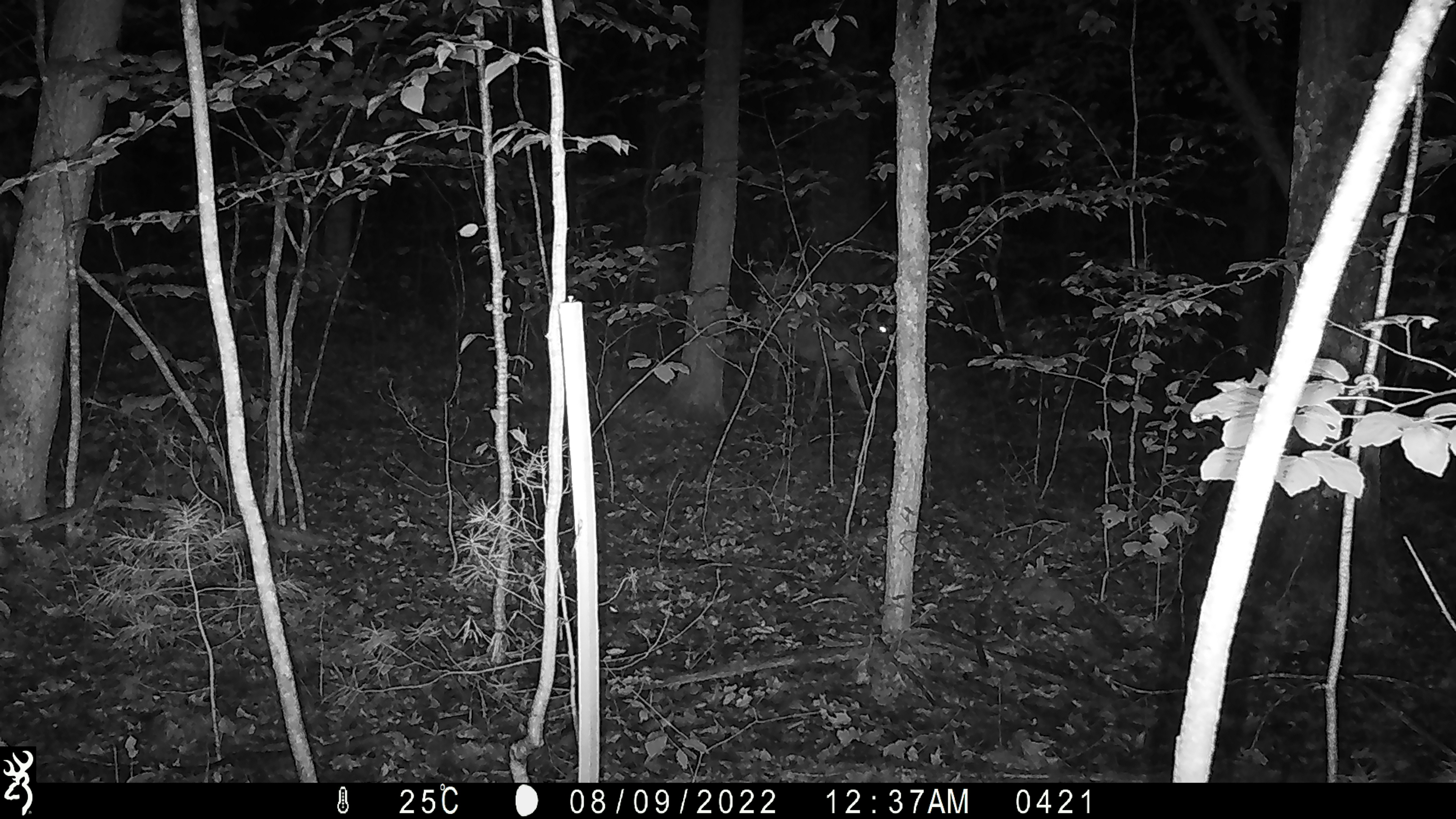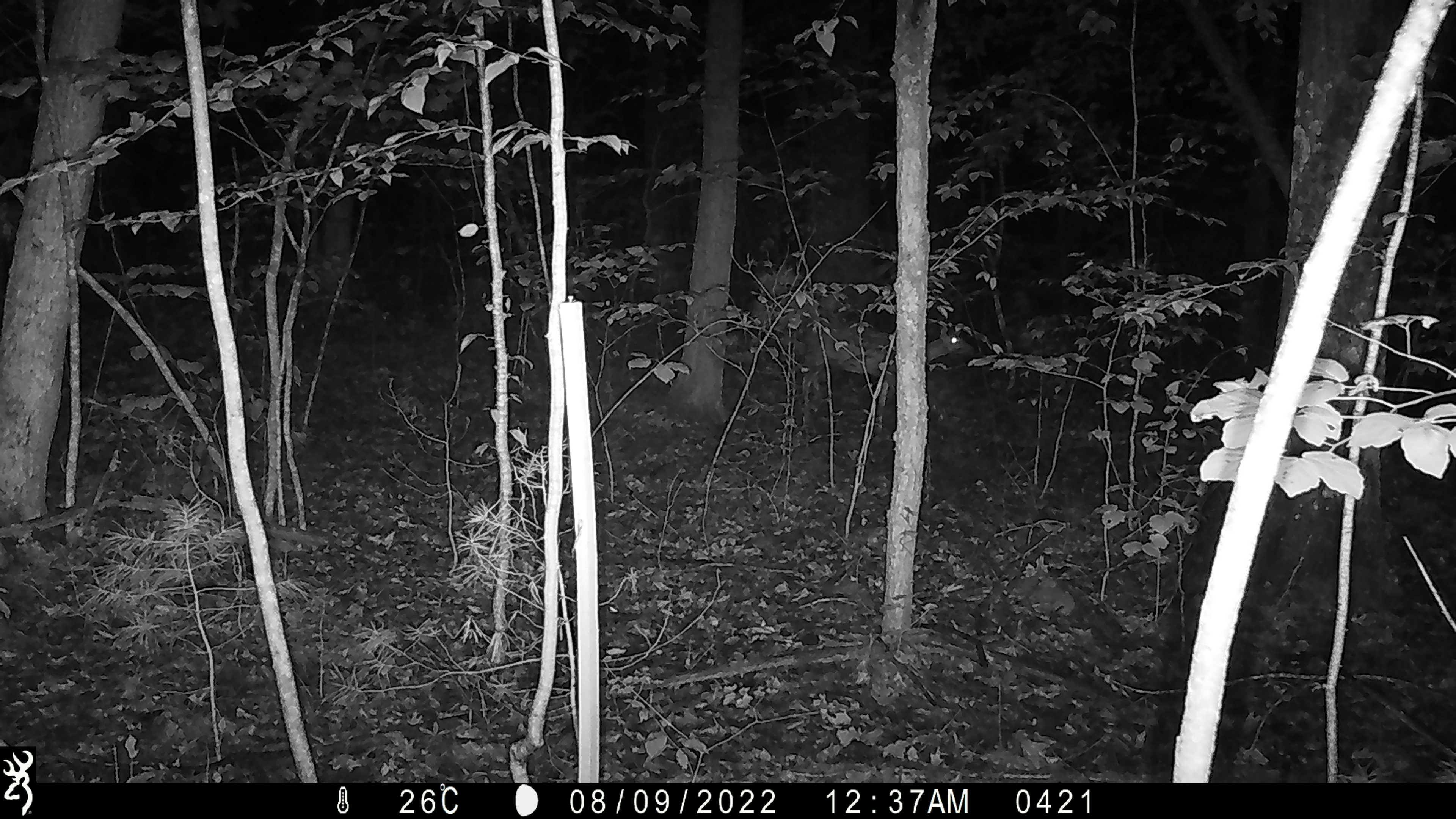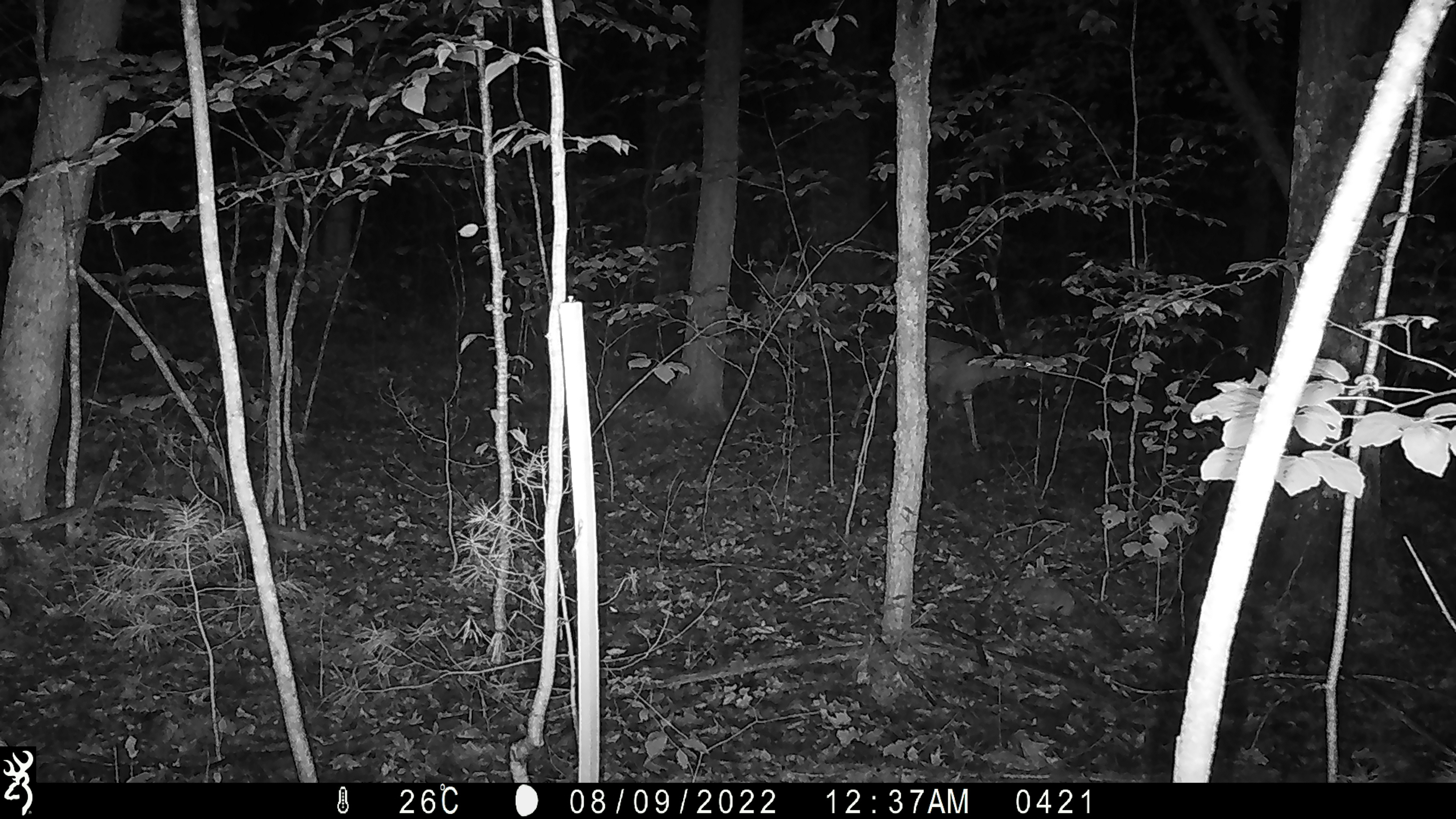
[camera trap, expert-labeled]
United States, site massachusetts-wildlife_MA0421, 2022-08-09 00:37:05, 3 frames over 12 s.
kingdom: Animalia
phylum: Chordata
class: Mammalia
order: Artiodactyla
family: Cervidae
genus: Odocoileus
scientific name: Odocoileus virginianus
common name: white-tailed deer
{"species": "white-tailed deer (Odocoileus virginianus)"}